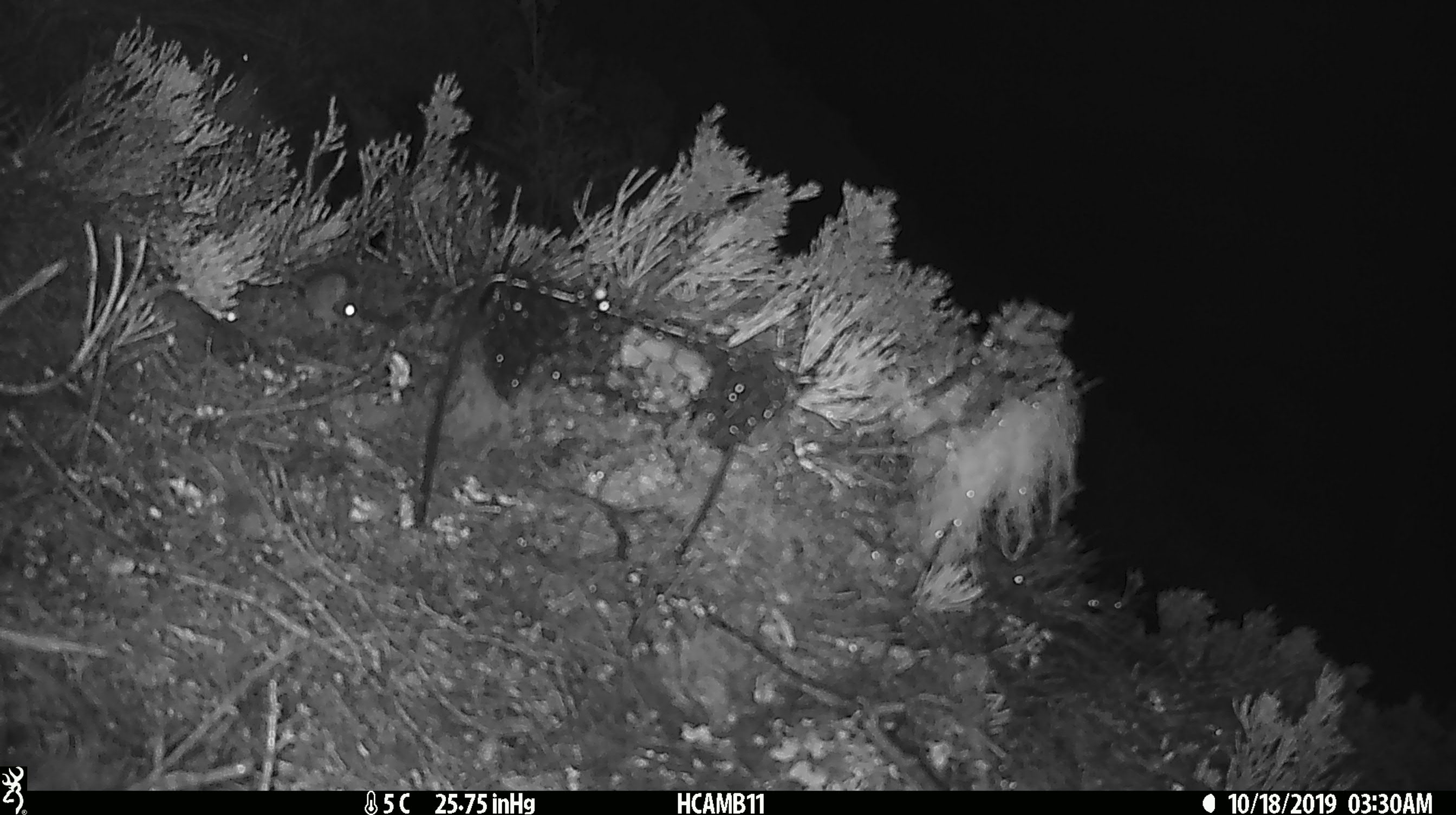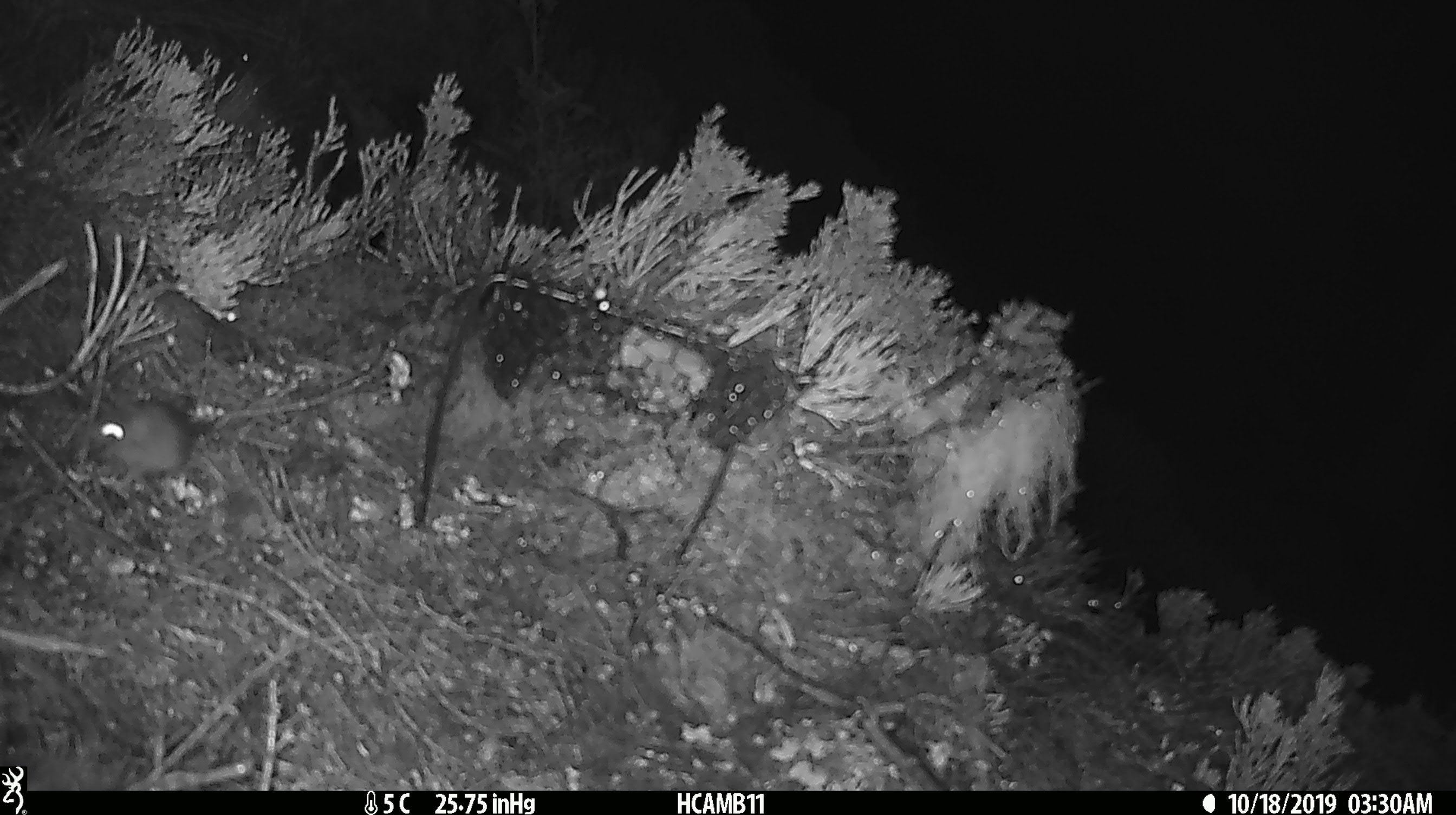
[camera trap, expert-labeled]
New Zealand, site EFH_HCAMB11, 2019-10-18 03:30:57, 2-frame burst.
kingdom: Animalia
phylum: Chordata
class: Mammalia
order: Rodentia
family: Muridae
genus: Mus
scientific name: Mus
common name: mouse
Mouse (Mus).